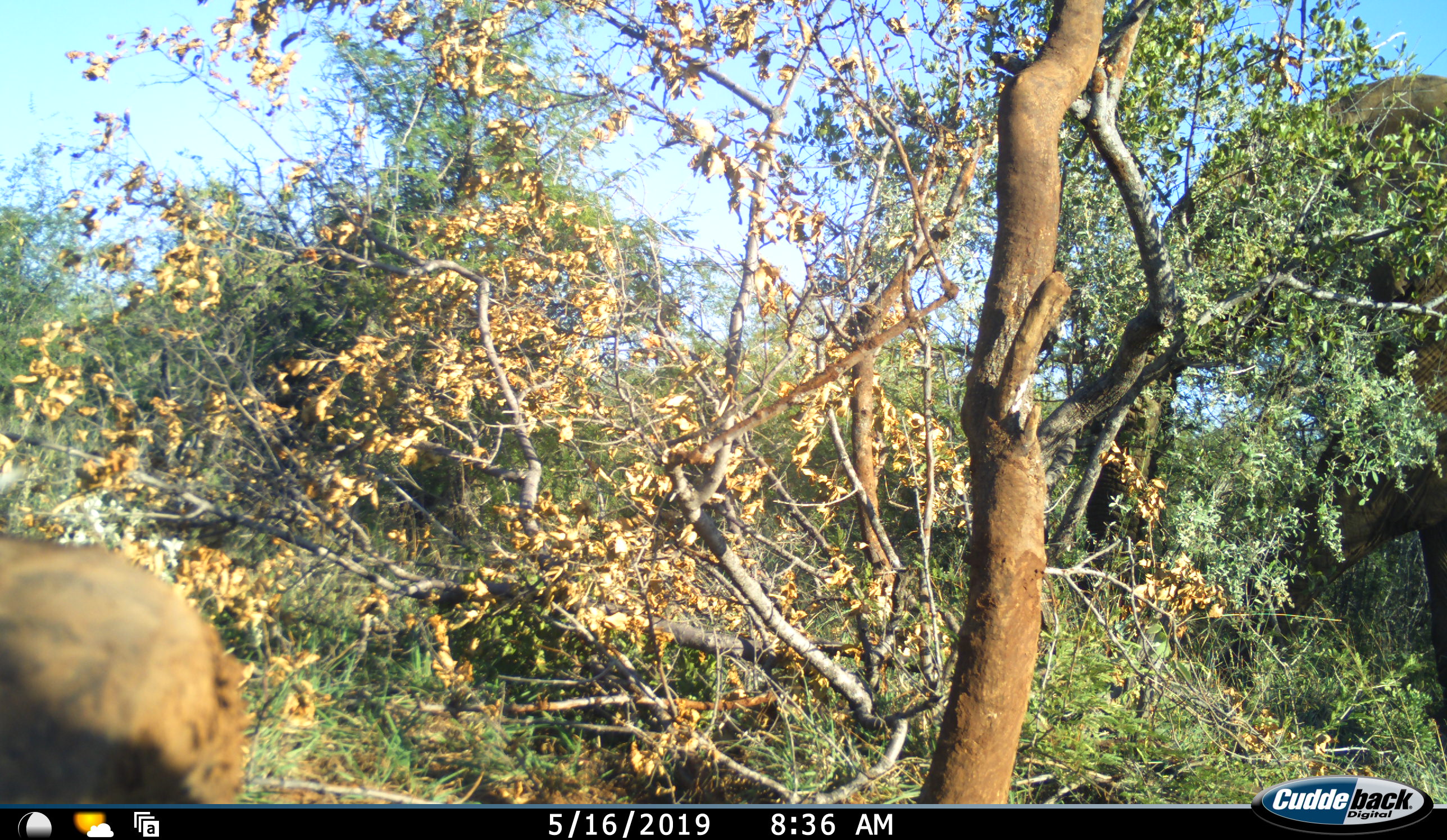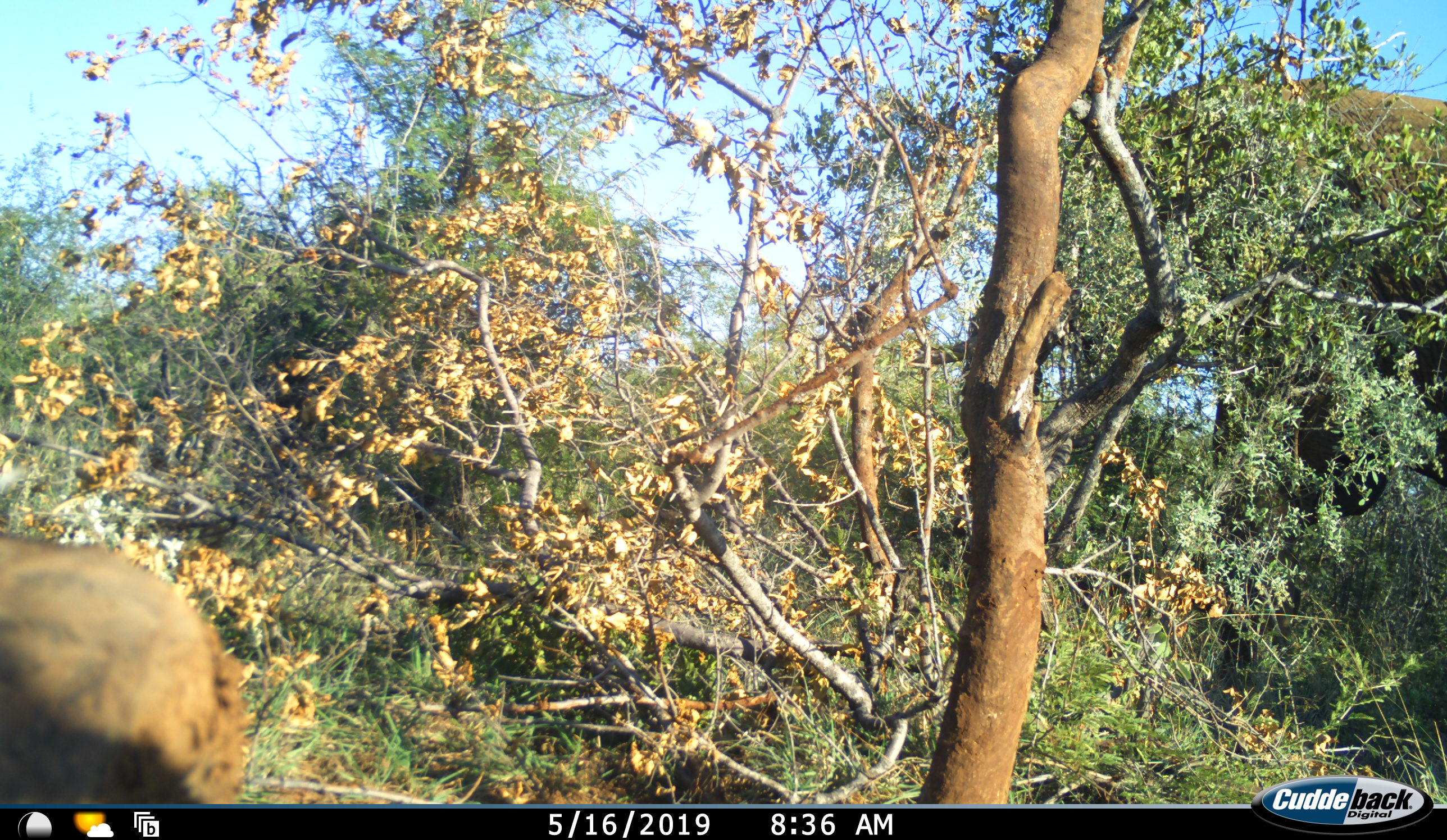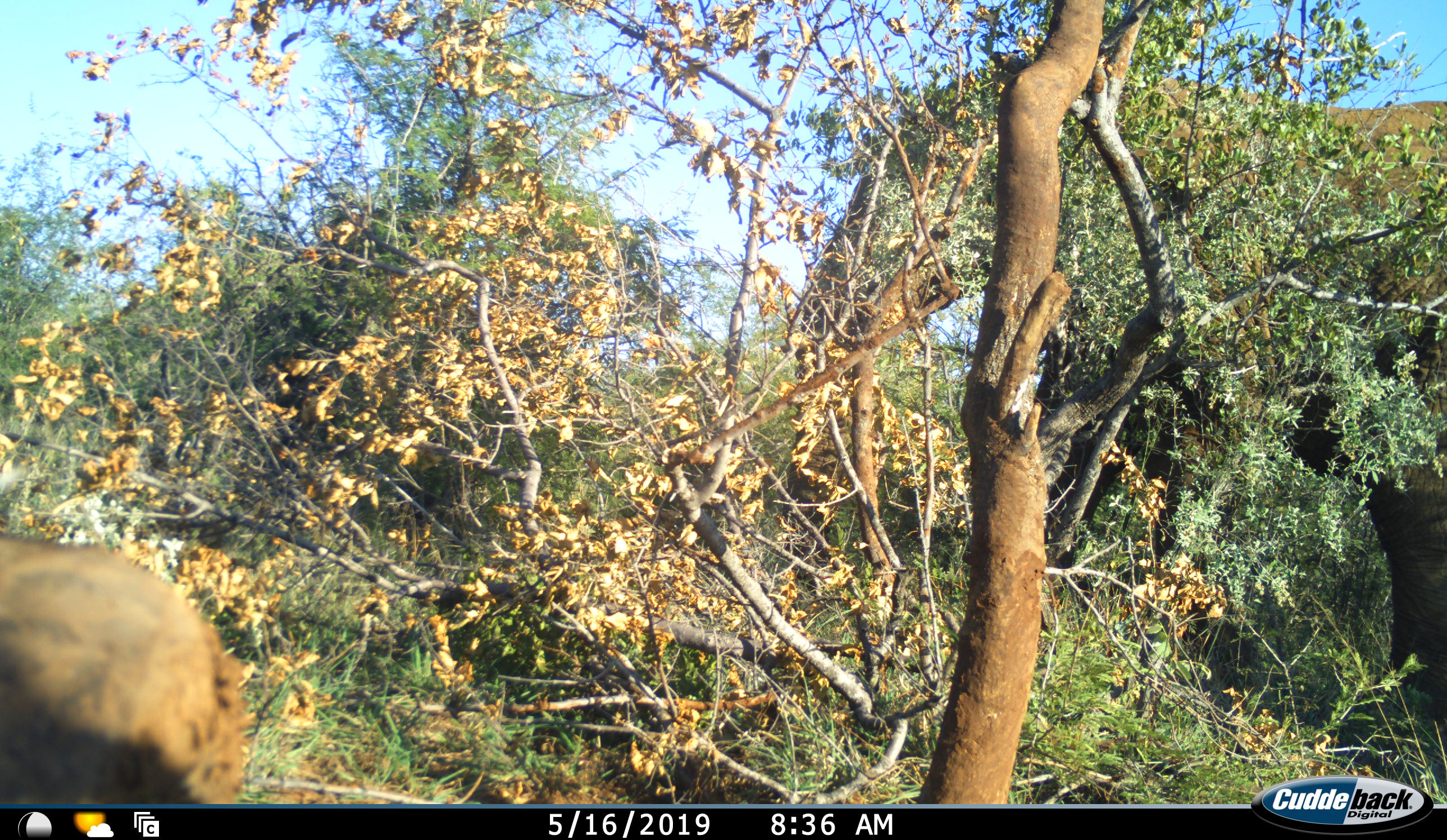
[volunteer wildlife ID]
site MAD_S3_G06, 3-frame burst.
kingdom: Animalia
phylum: Chordata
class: Mammalia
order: Proboscidea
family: Elephantidae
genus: Loxodonta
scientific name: Loxodonta africana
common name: african bush elephant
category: elephant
Elephant (african bush elephant) (Loxodonta africana), count 1. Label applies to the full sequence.